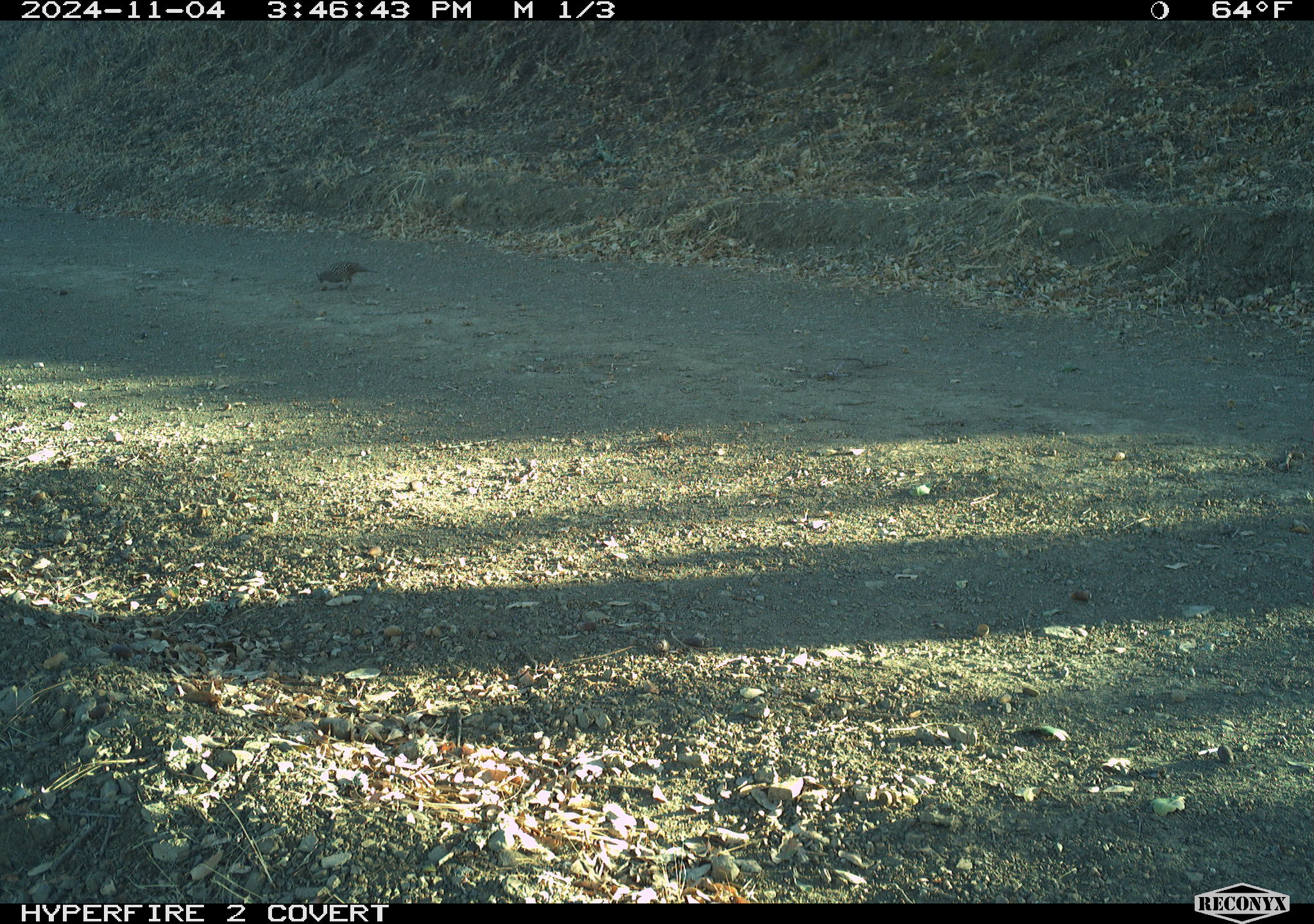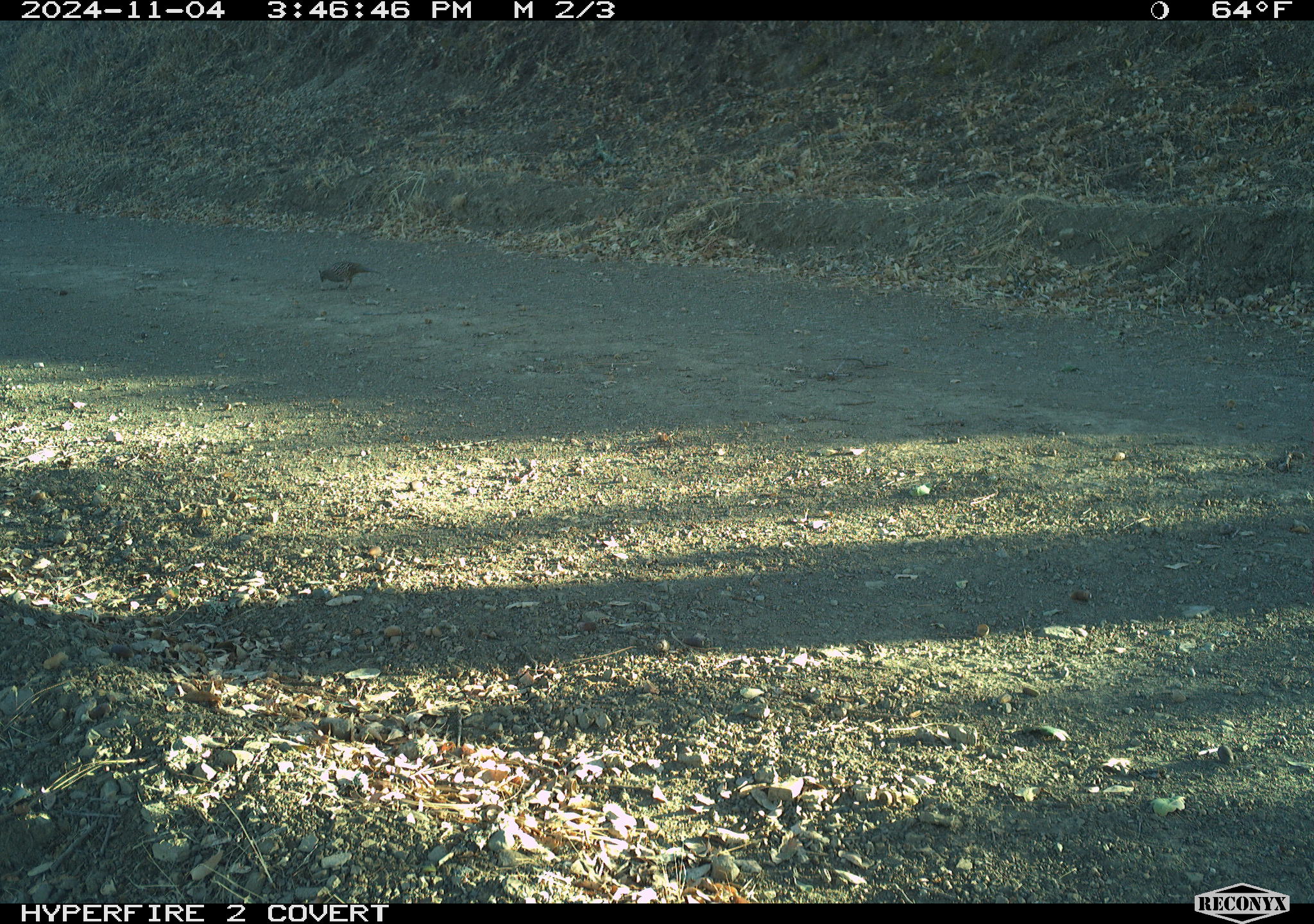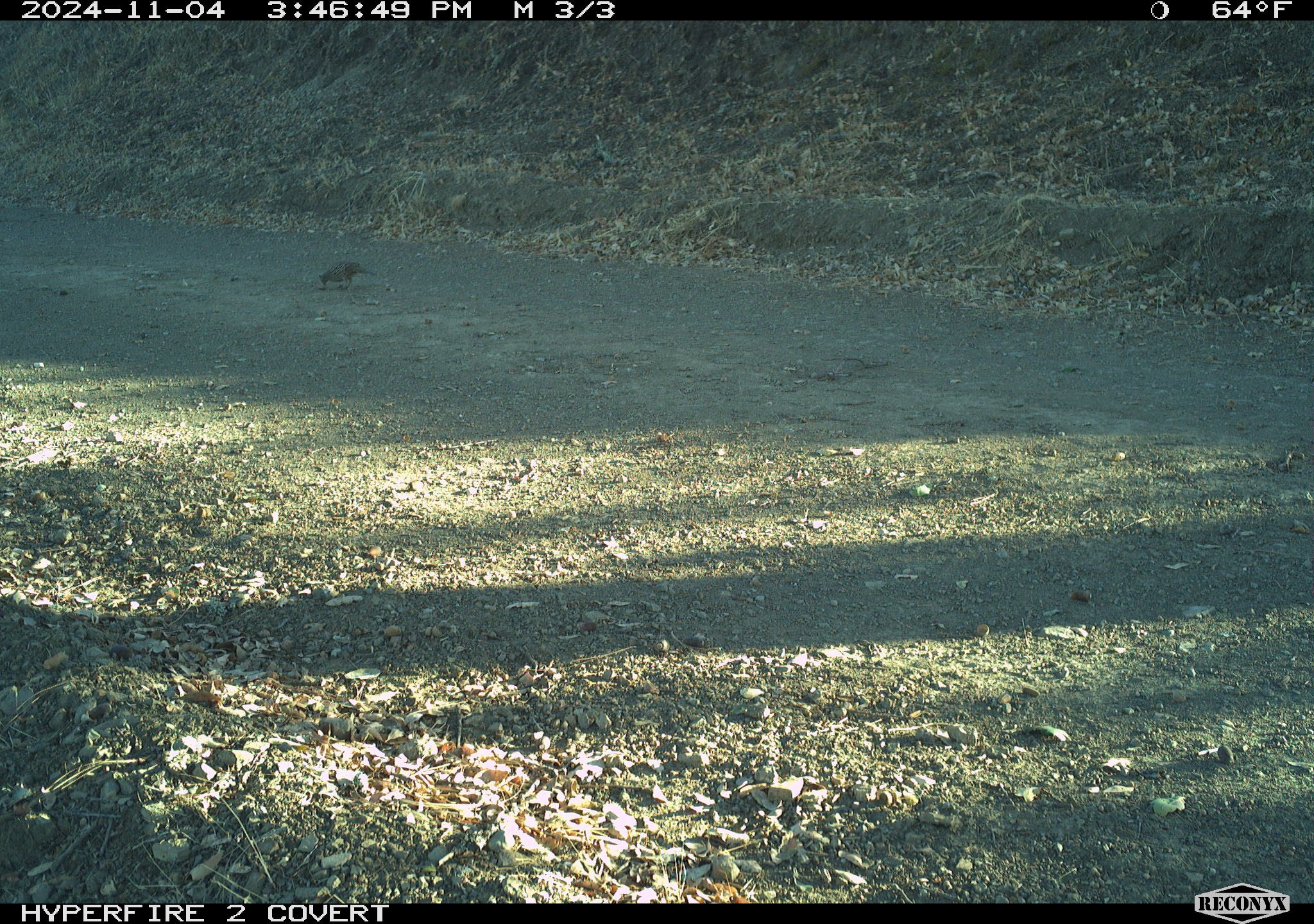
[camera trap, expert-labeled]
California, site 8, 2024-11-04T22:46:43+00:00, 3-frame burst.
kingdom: Animalia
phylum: Chordata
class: Aves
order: Galliformes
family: Odontophoridae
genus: Callipepla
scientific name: Callipepla californica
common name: california quail